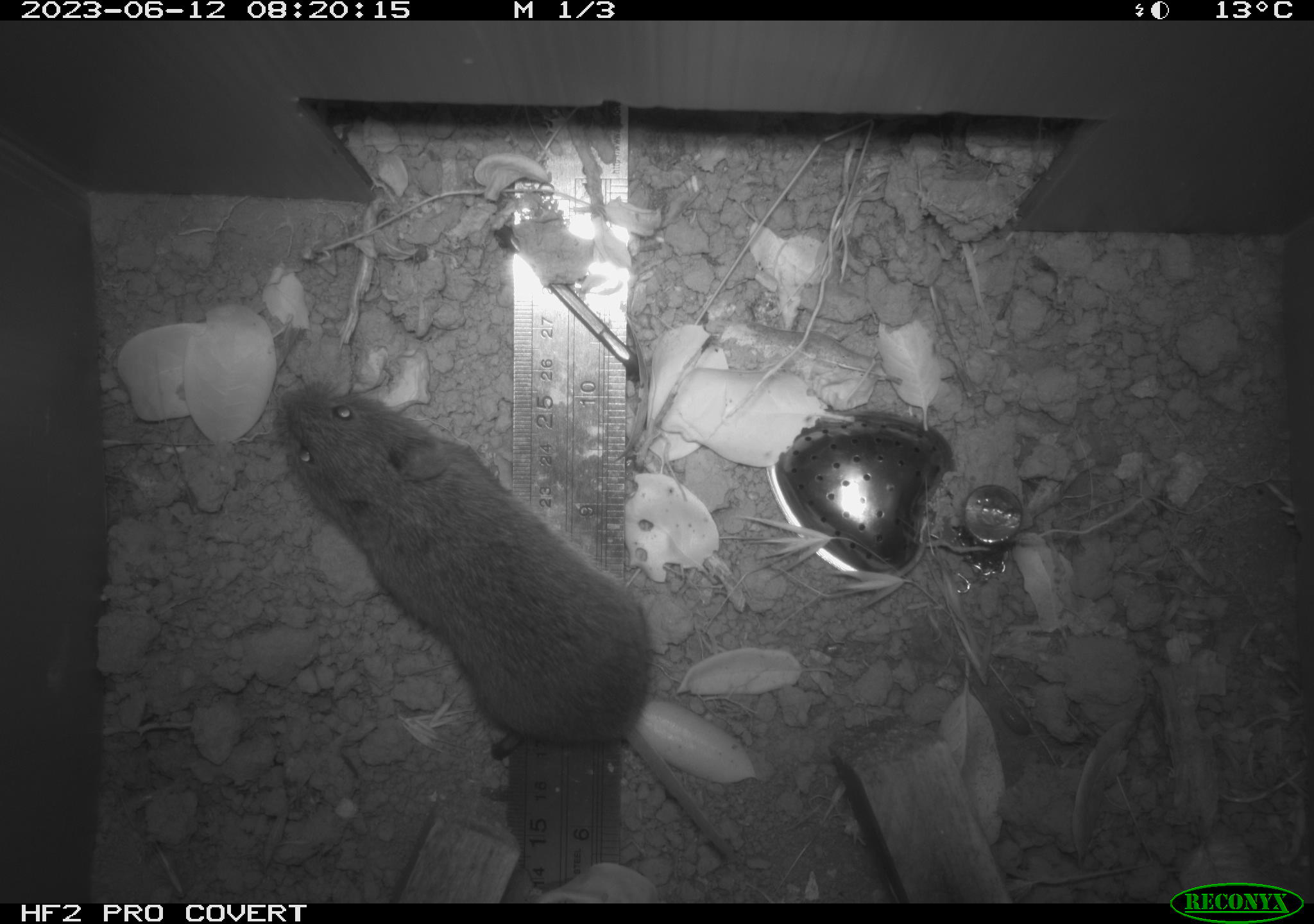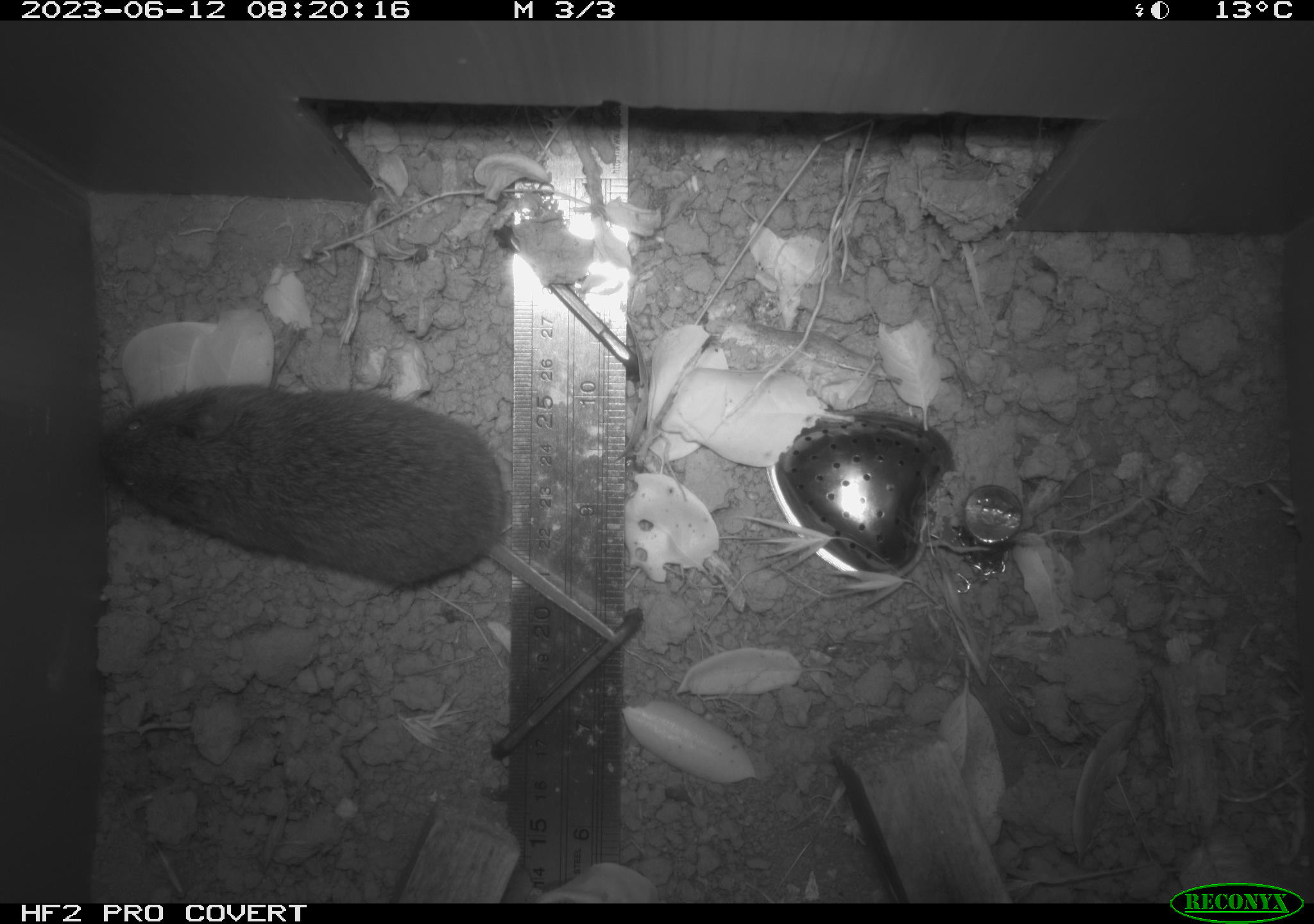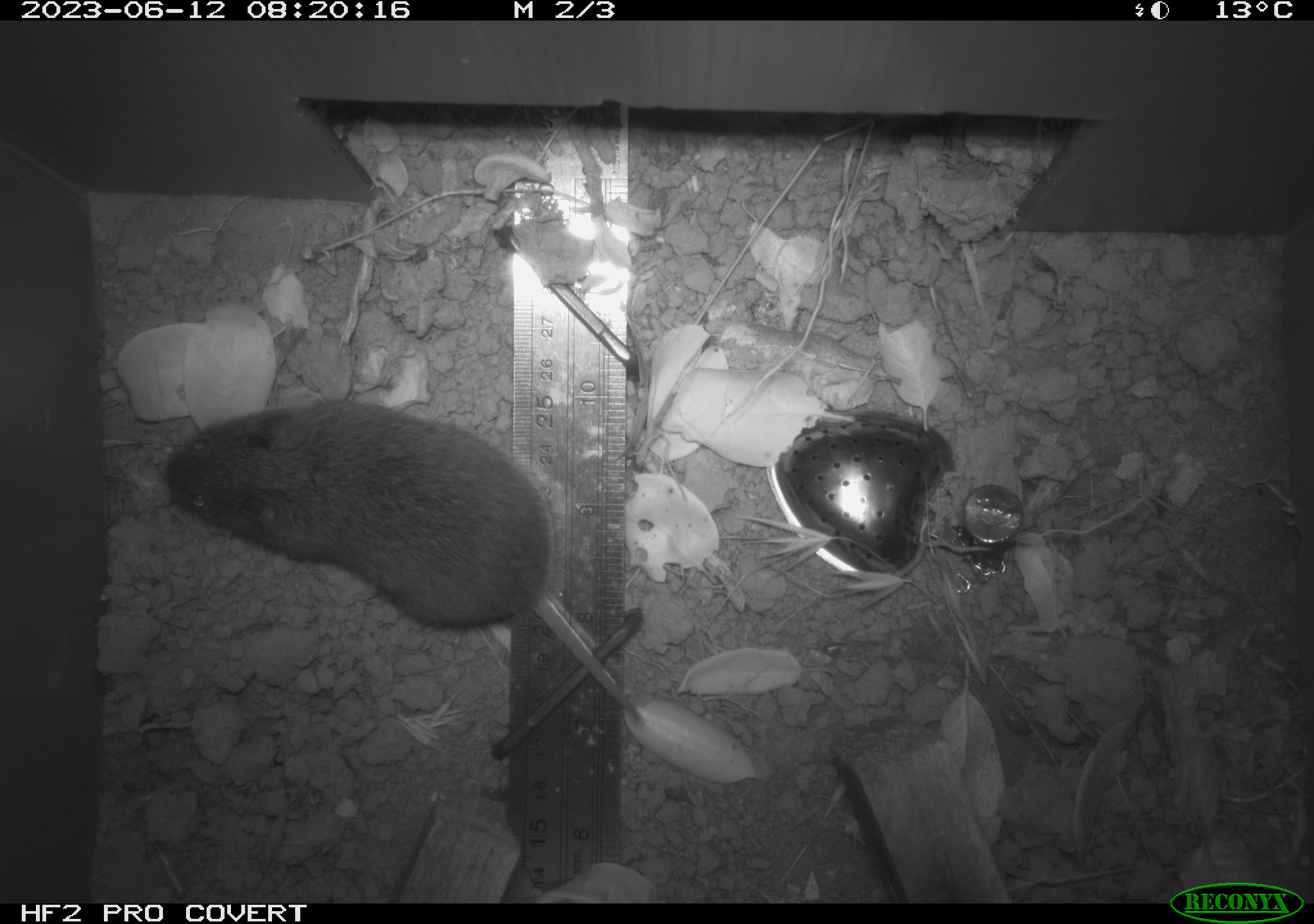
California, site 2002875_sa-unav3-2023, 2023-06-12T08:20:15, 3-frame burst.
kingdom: Animalia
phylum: Chordata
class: Mammalia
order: Rodentia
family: Cricetidae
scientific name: Arvicolinae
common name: voles, lemmings, and muskrats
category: arvicolinae subfamily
Arvicolinae subfamily (voles, lemmings, and muskrats) (Arvicolinae).